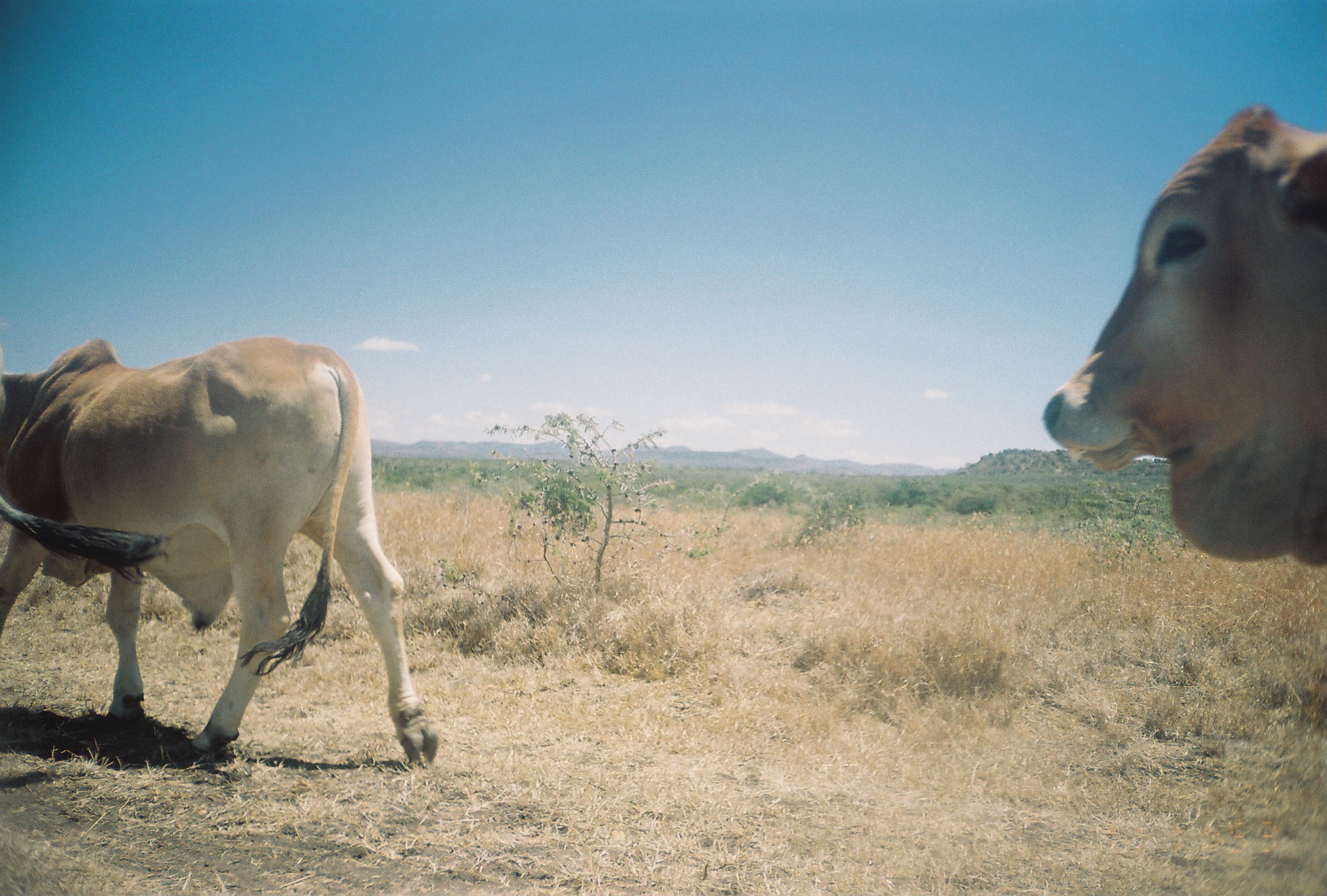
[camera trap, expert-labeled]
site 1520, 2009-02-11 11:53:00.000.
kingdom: Animalia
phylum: Chordata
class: Mammalia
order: Artiodactyla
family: Bovidae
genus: Bos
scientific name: Bos taurus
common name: domestic cattle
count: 2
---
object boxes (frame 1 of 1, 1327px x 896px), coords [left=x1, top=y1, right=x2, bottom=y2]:
bos taurus: [left=0, top=336, right=443, bottom=772]; [left=1041, top=99, right=1327, bottom=572]